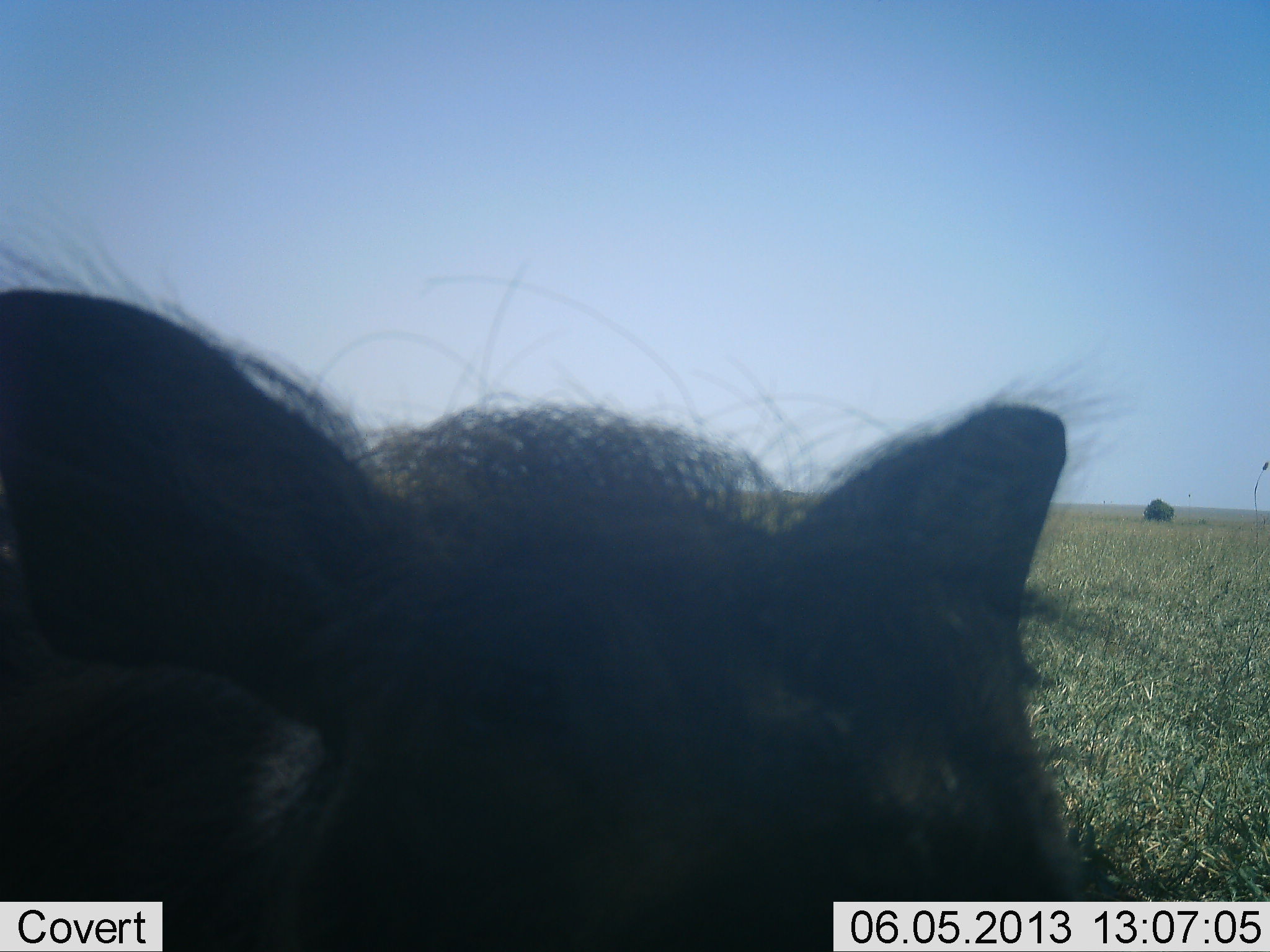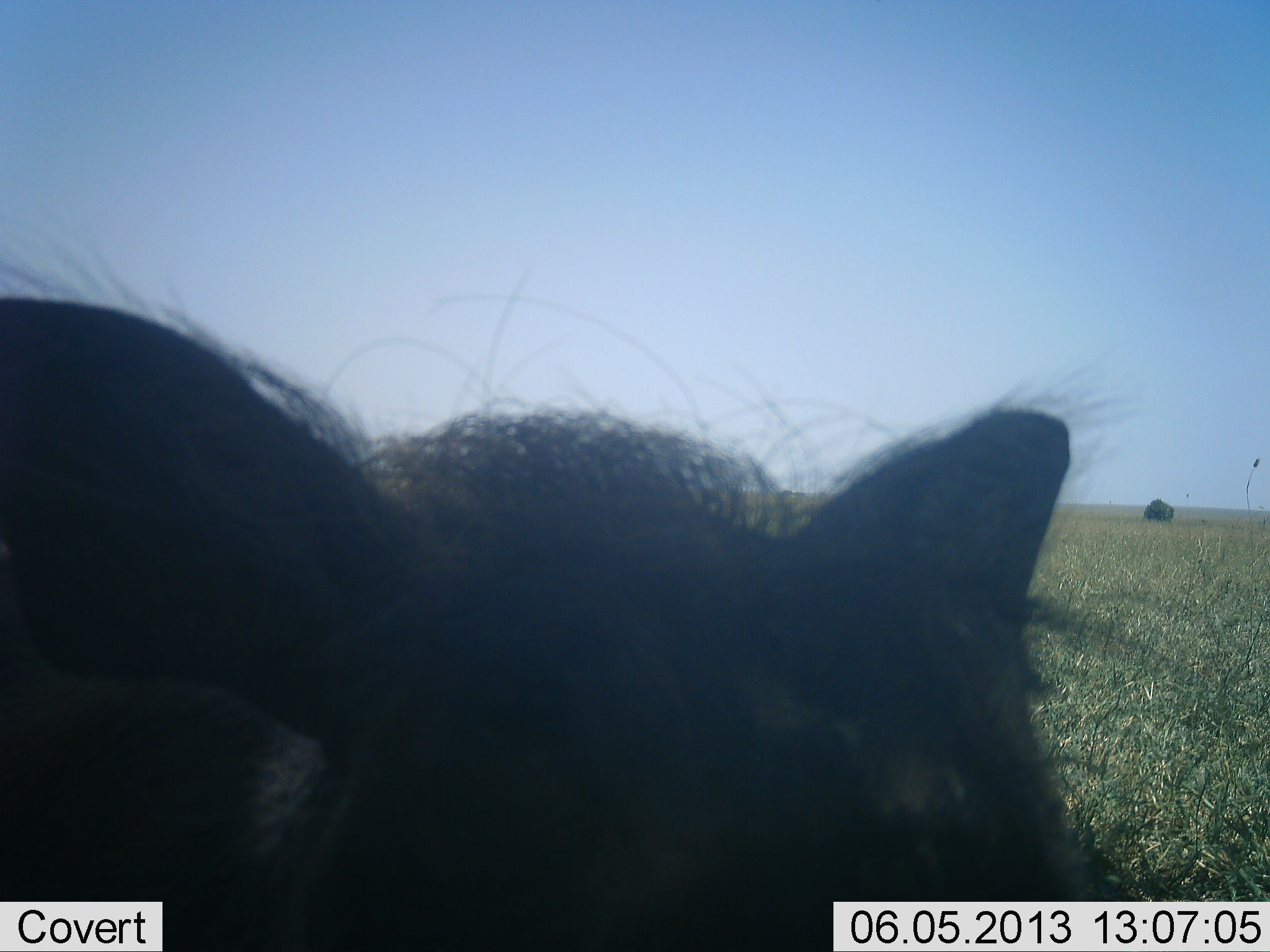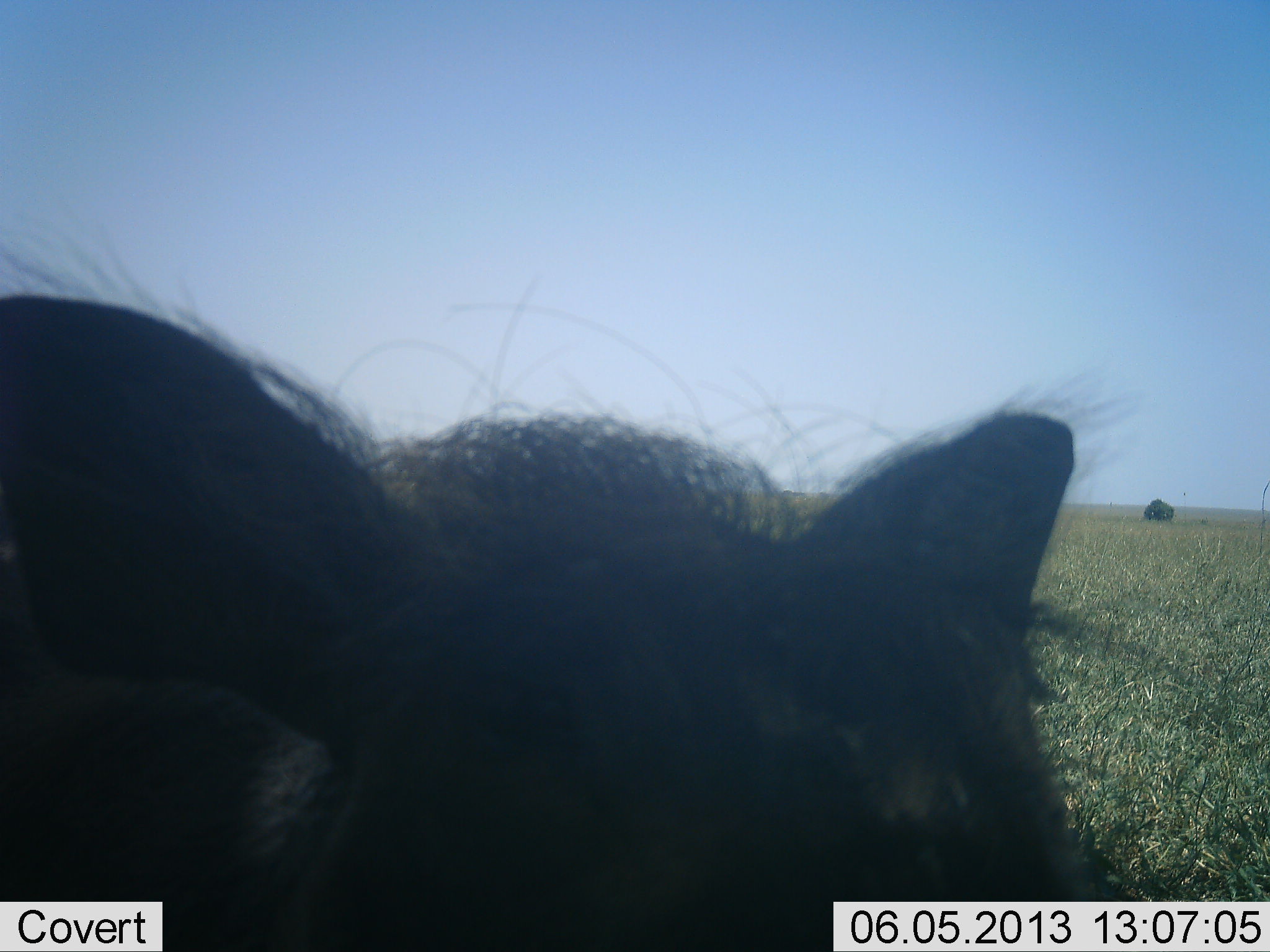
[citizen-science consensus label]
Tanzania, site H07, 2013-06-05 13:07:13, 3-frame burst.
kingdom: Animalia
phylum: Chordata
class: Mammalia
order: Artiodactyla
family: Suidae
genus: Phacochoerus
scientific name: Phacochoerus africanus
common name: warthog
Warthog (Phacochoerus africanus), count 1. Behavior (volunteer vote fractions): standing 90%, resting 0%, moving 0%, interacting 10%. Young present (vote fraction): 0%. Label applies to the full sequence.